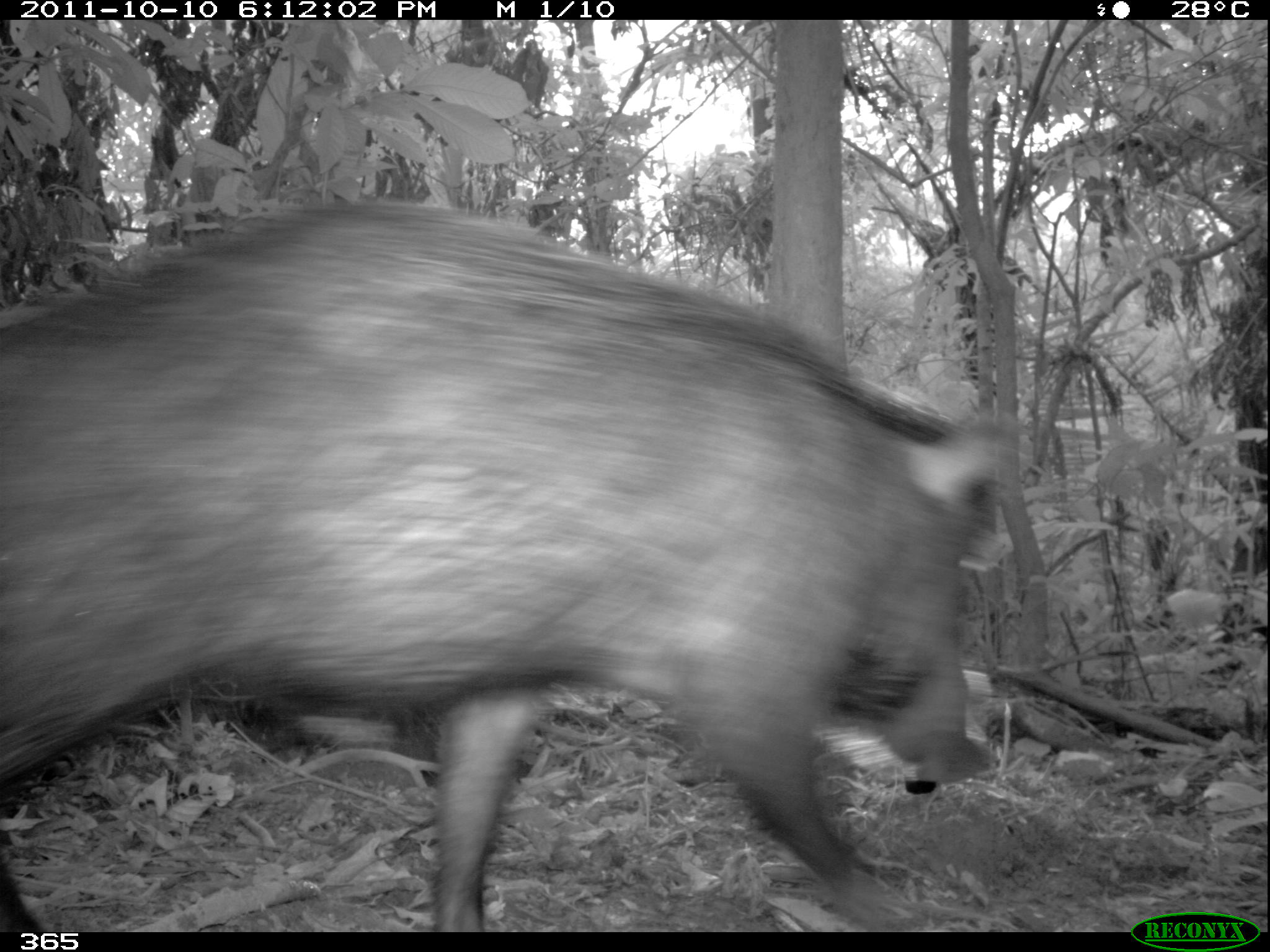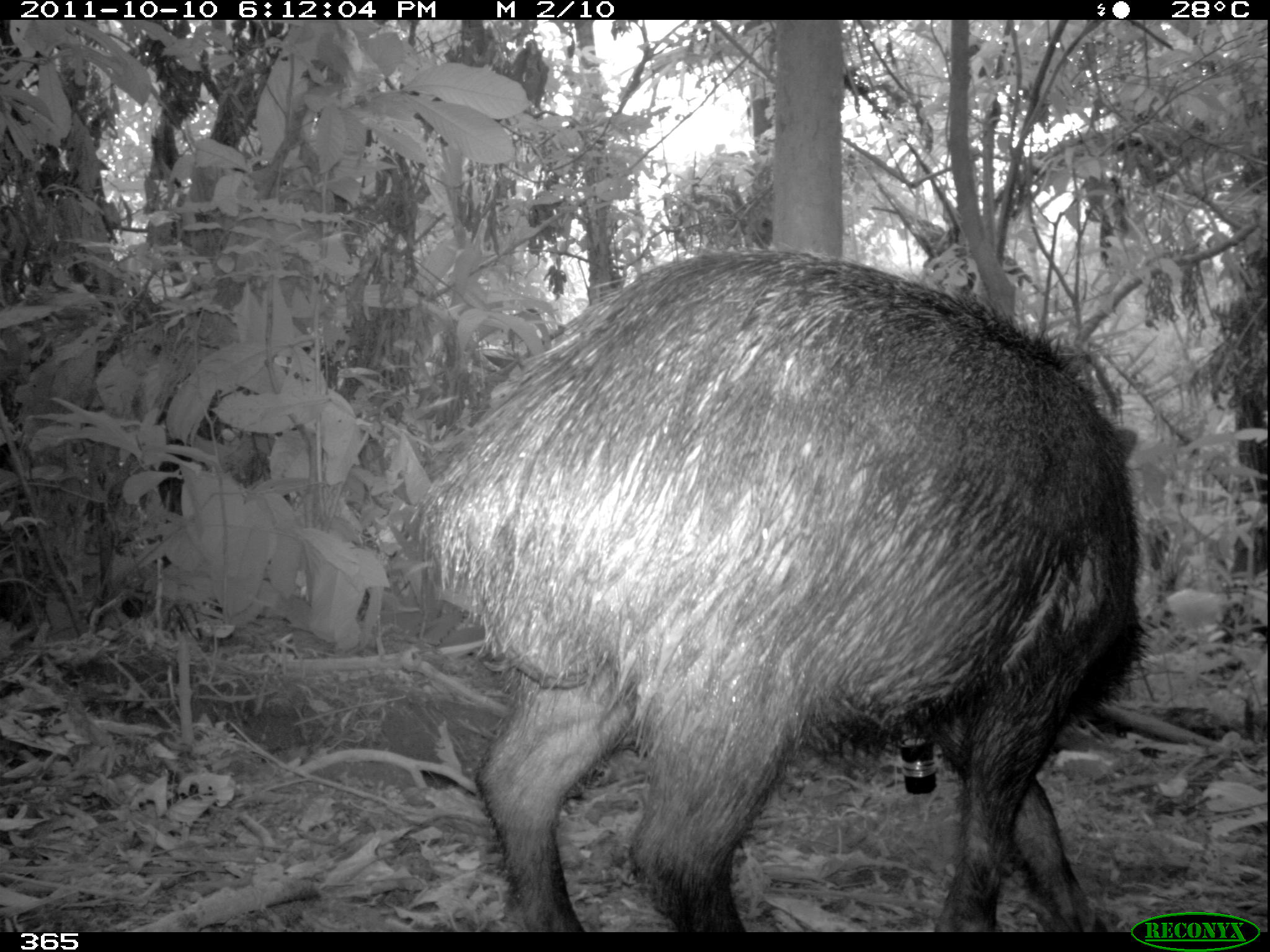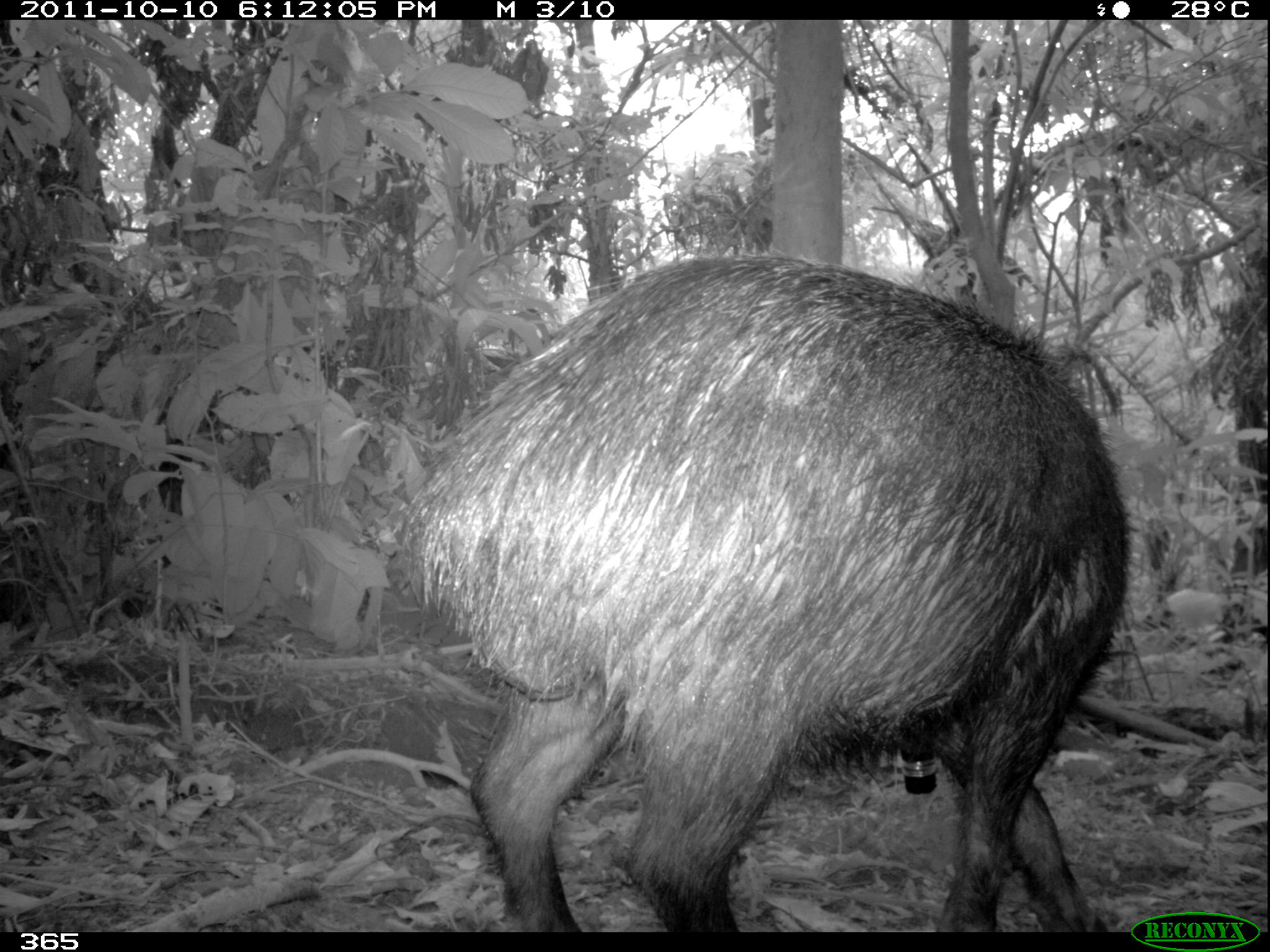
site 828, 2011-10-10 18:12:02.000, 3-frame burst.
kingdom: Animalia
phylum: Chordata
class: Mammalia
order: Artiodactyla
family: Tayassuidae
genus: Tayassu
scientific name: Tayassu pecari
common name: white-lipped peccary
Tayassu pecari (white-lipped peccary).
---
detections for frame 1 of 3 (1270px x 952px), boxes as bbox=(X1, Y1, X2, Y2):
tayassu pecari: bbox=(2, 196, 1015, 931)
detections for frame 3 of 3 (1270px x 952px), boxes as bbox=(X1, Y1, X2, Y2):
tayassu pecari: bbox=(395, 255, 1126, 932)